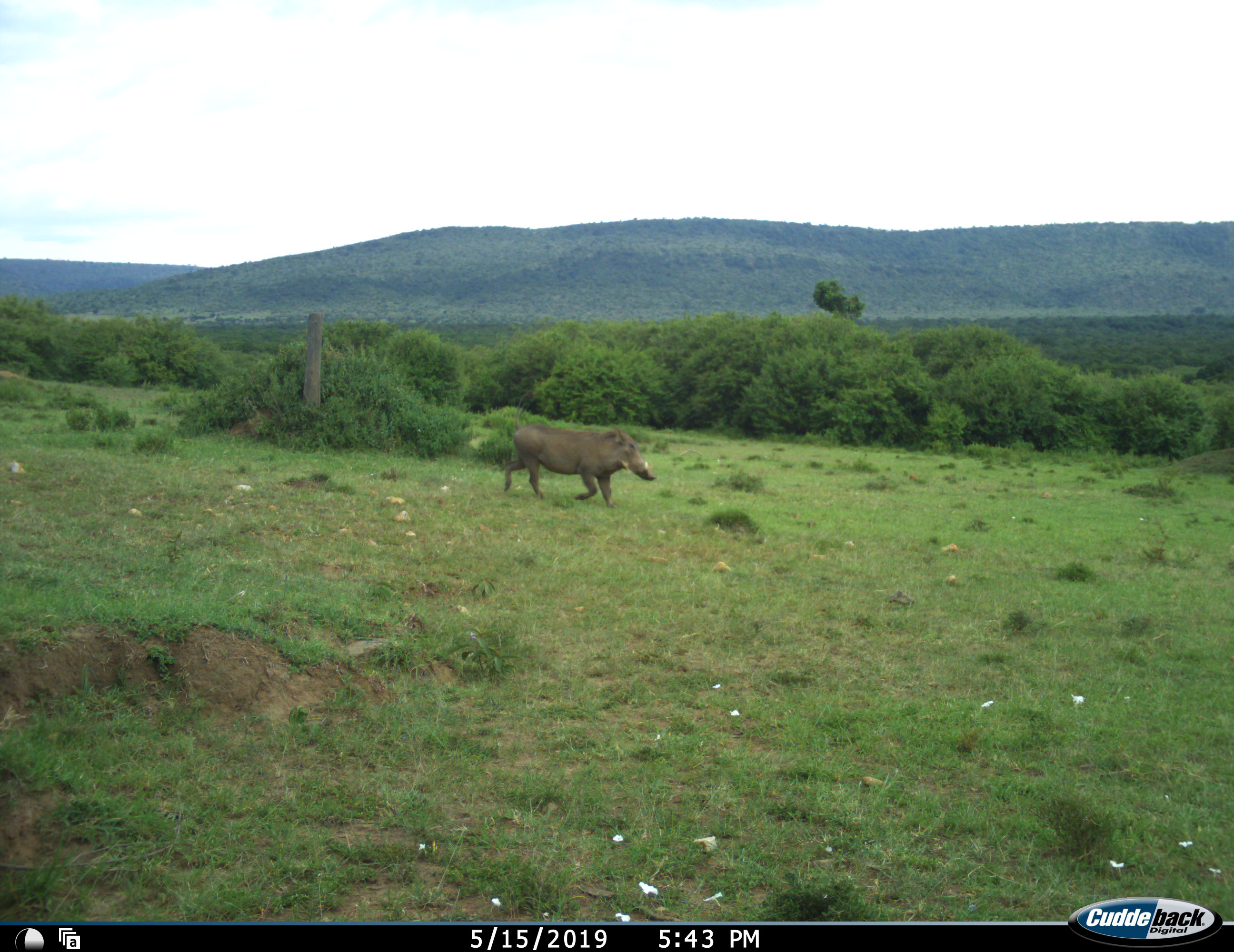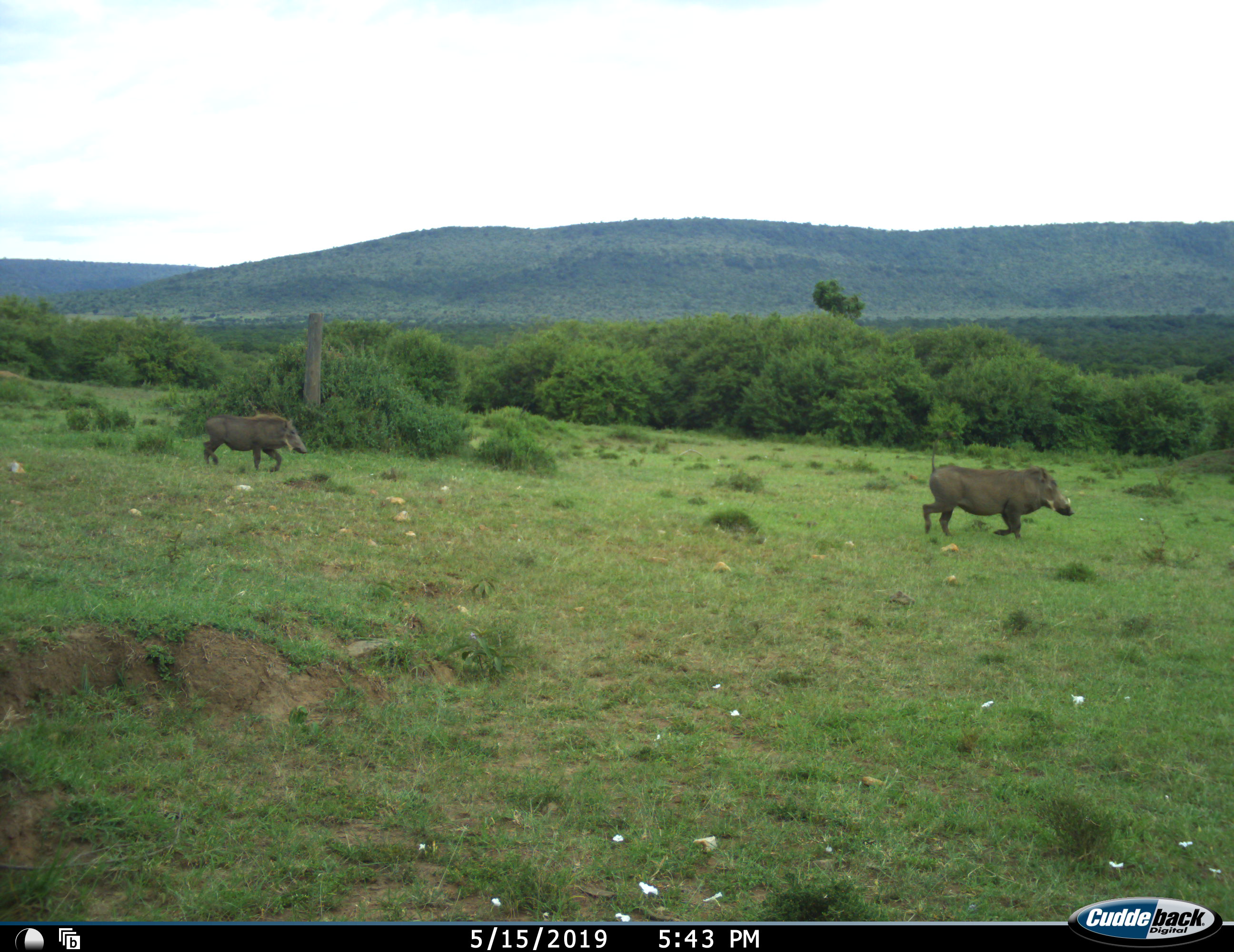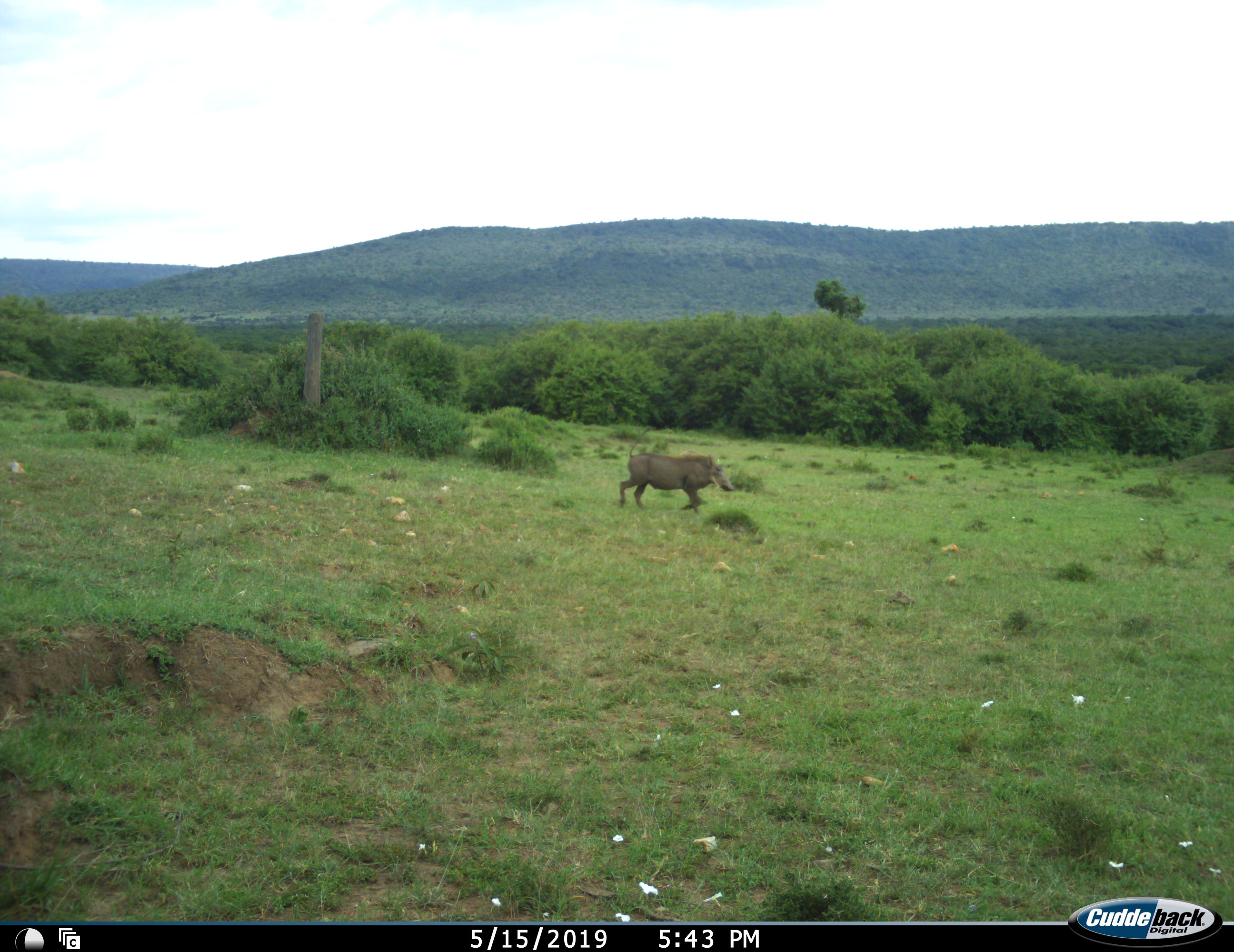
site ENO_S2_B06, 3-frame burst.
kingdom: Animalia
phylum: Chordata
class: Mammalia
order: Artiodactyla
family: Suidae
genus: Phacochoerus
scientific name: Phacochoerus africanus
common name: warthog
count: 2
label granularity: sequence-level